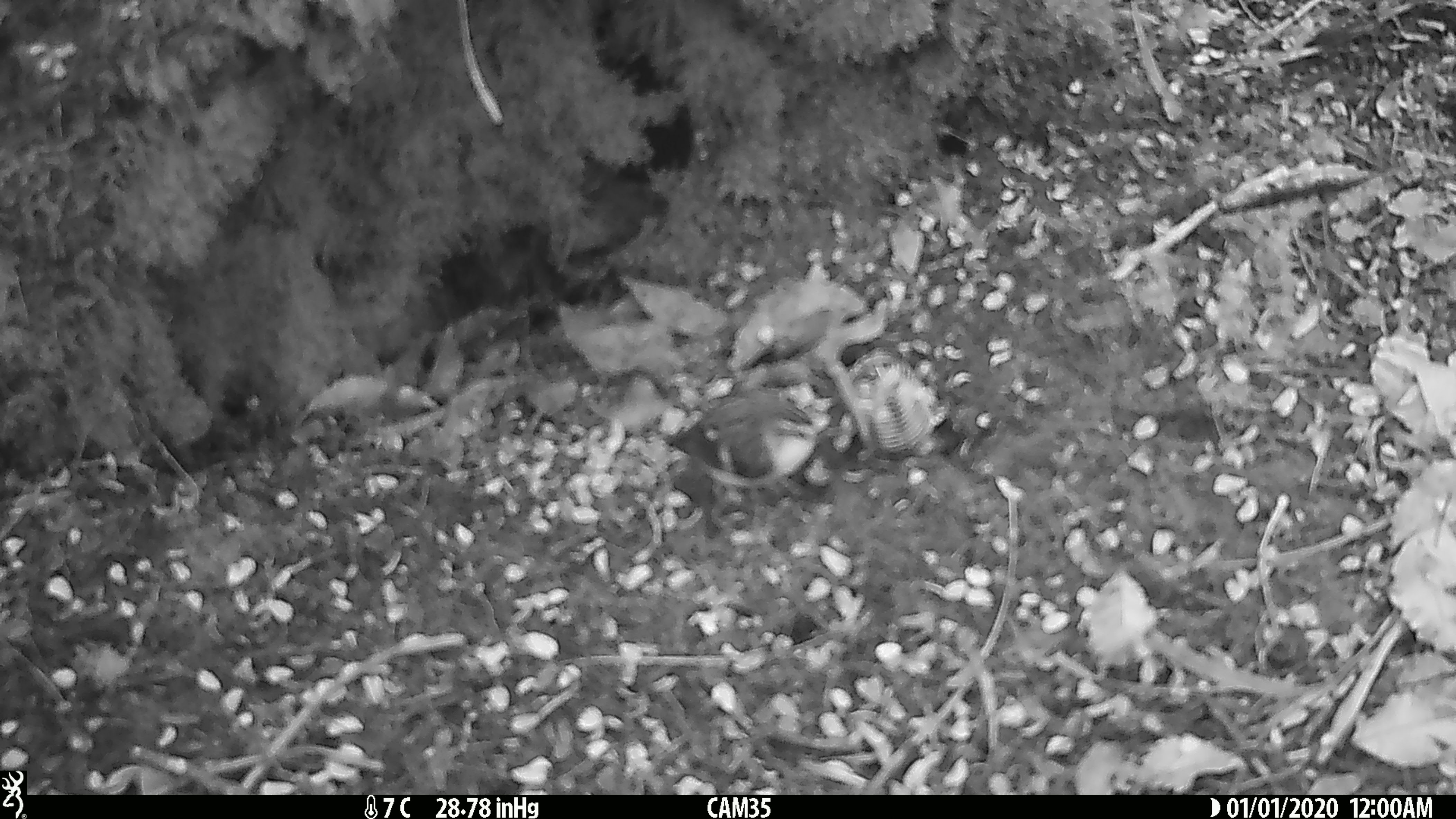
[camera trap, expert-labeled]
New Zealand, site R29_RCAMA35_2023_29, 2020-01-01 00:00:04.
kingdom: Animalia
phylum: Chordata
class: Aves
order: Passeriformes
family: Acanthisittidae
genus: Acanthisitta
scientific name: Acanthisitta chloris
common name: rifleman